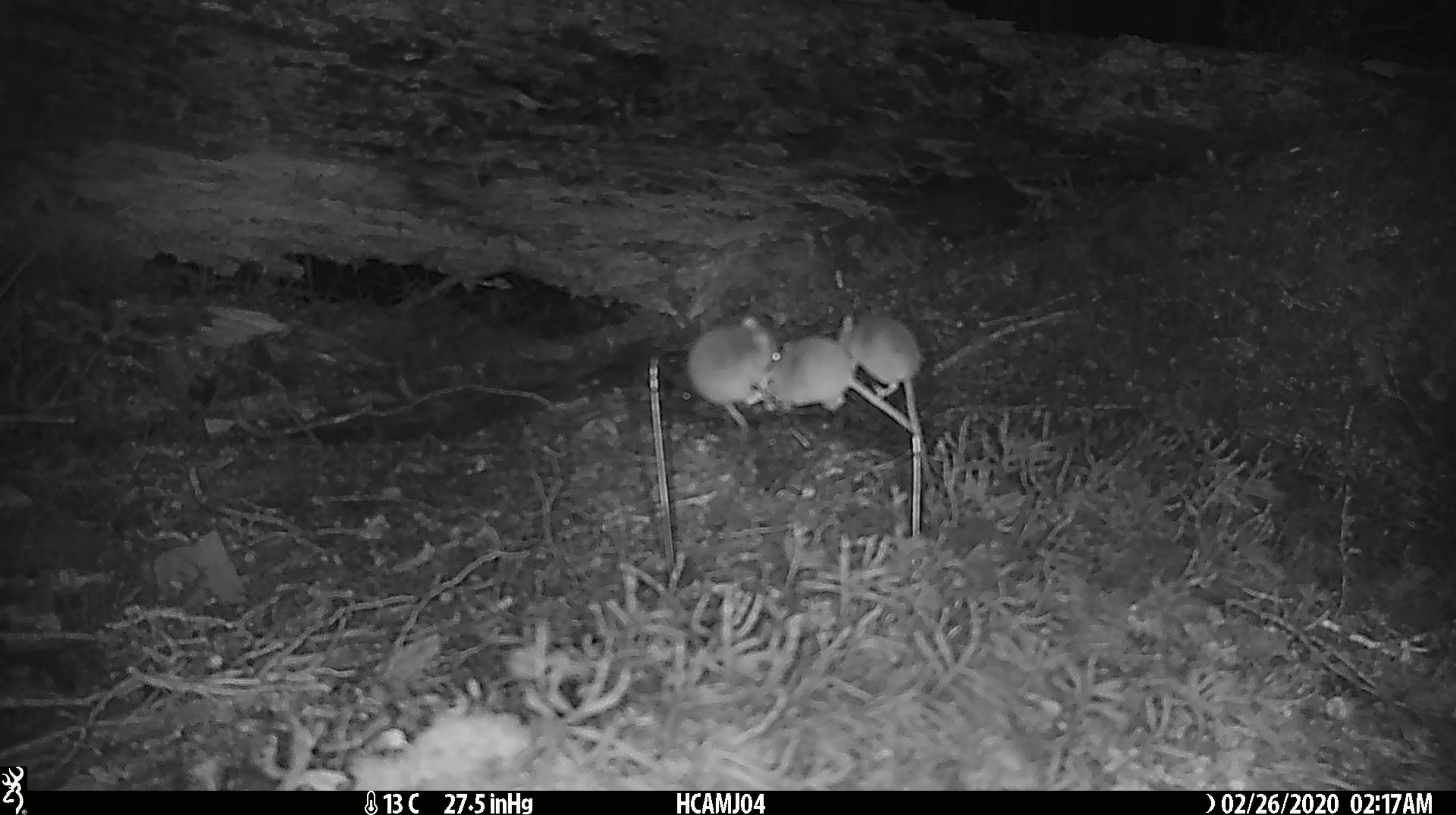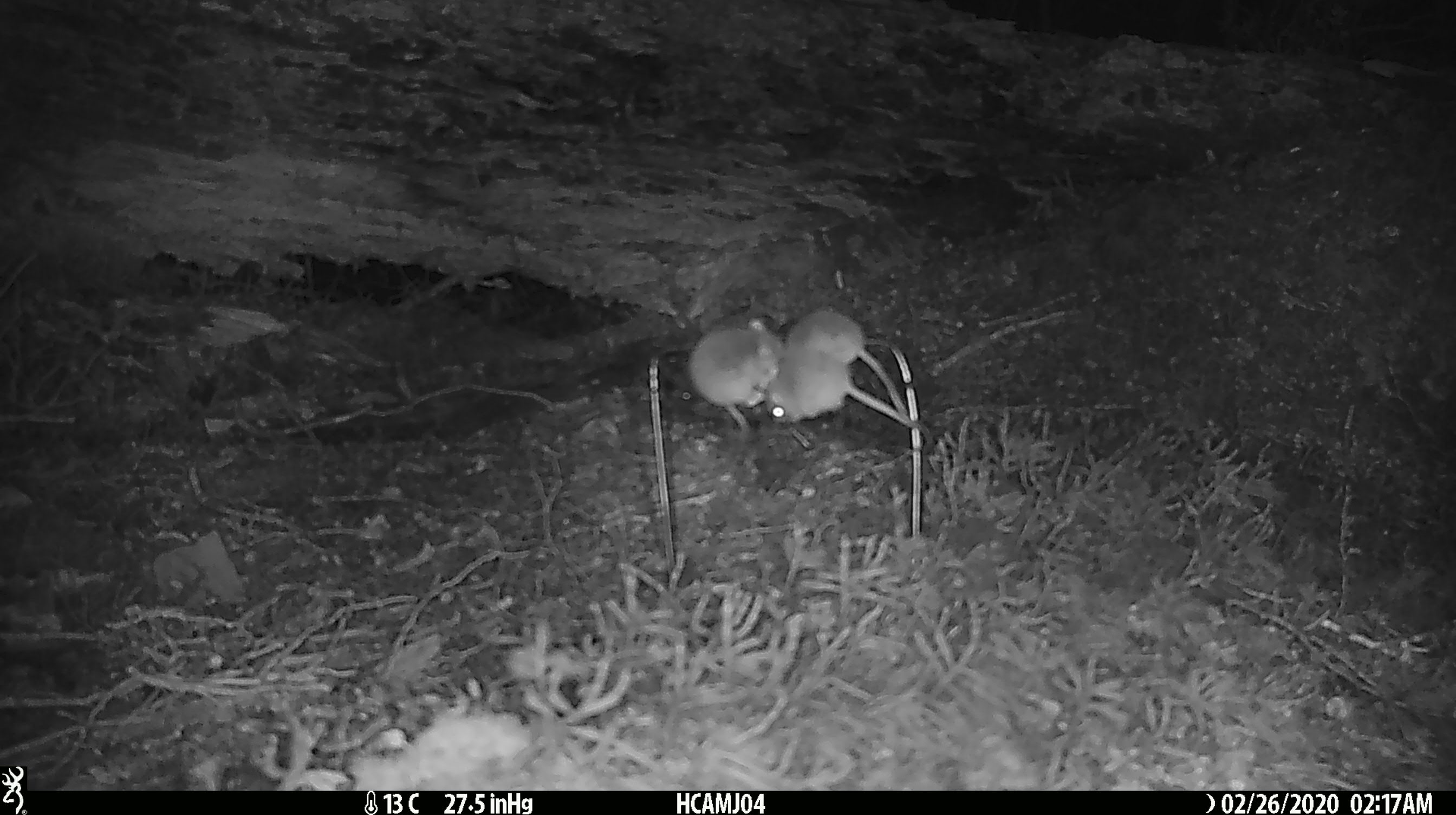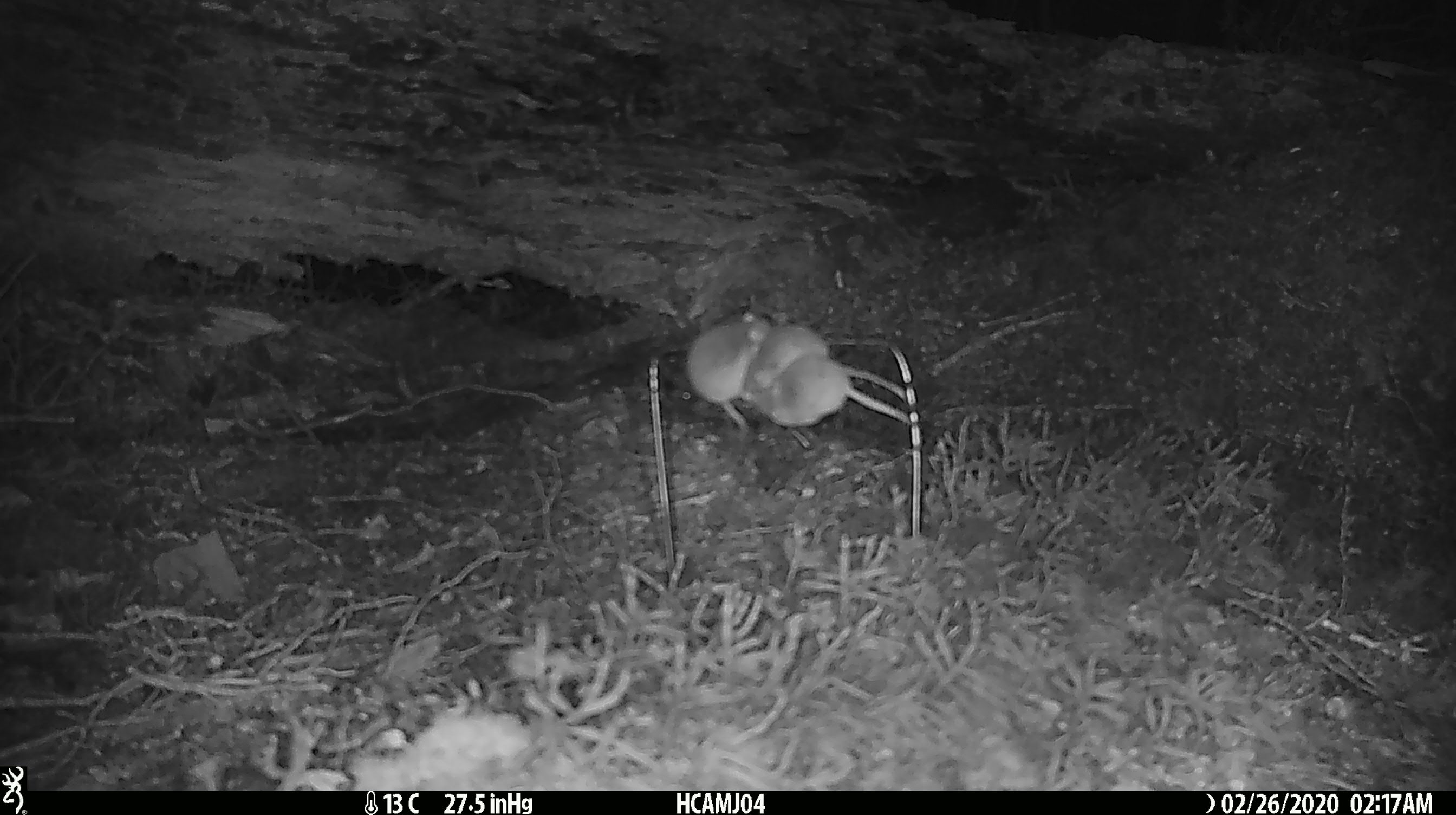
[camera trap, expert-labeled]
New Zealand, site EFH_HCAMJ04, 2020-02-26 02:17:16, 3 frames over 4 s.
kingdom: Animalia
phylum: Chordata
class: Mammalia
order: Rodentia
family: Muridae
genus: Mus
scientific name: Mus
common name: mouse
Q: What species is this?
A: Mouse (Mus).